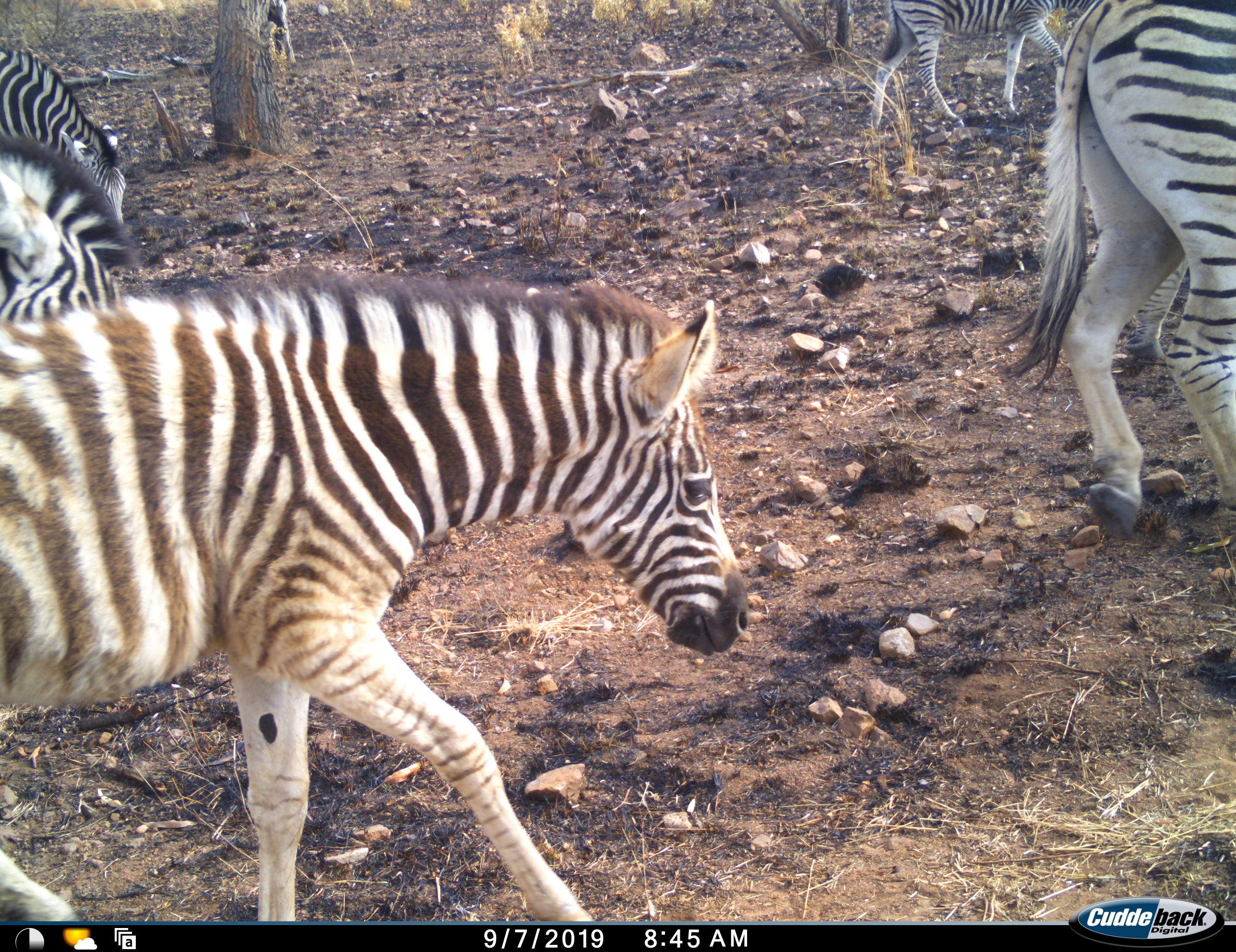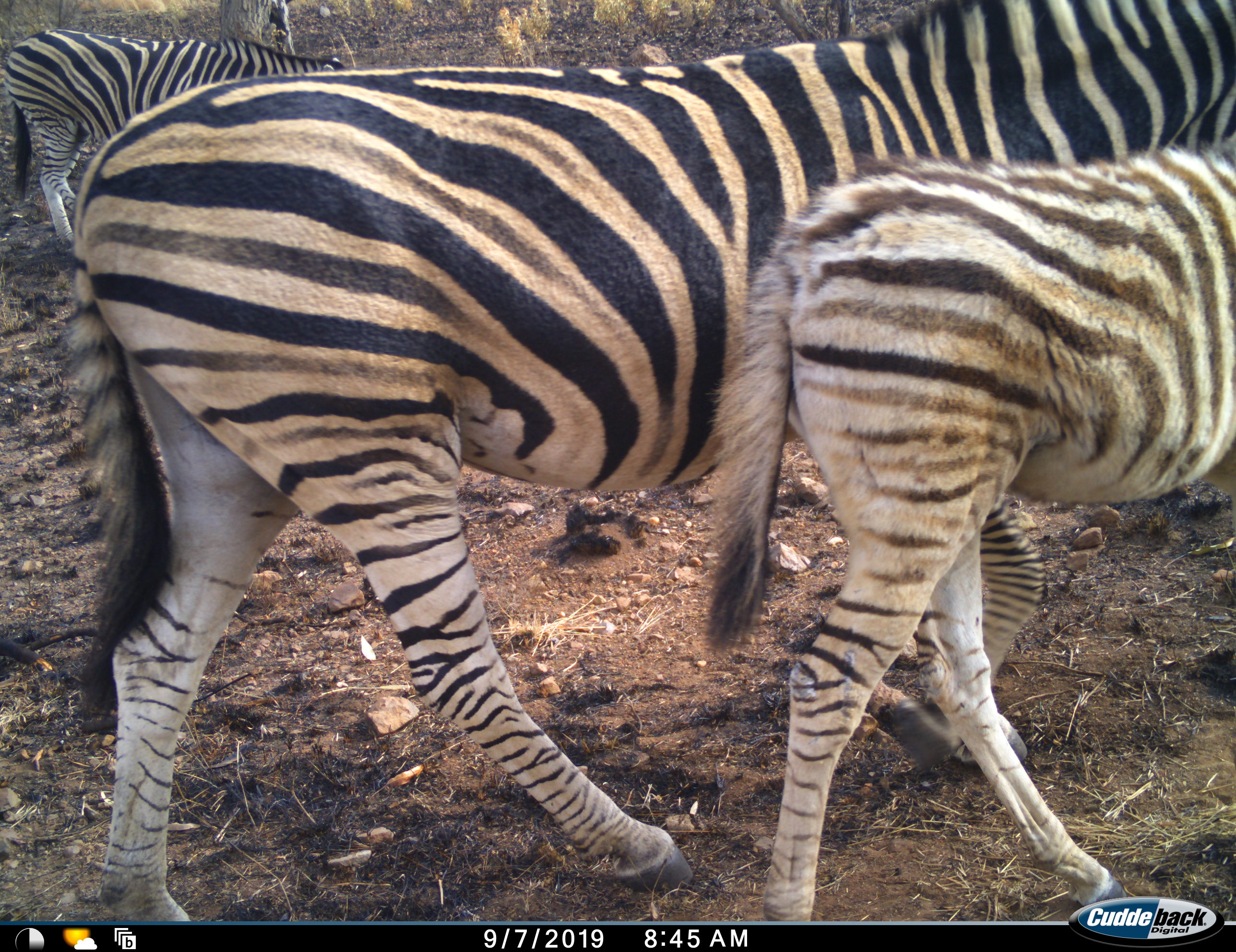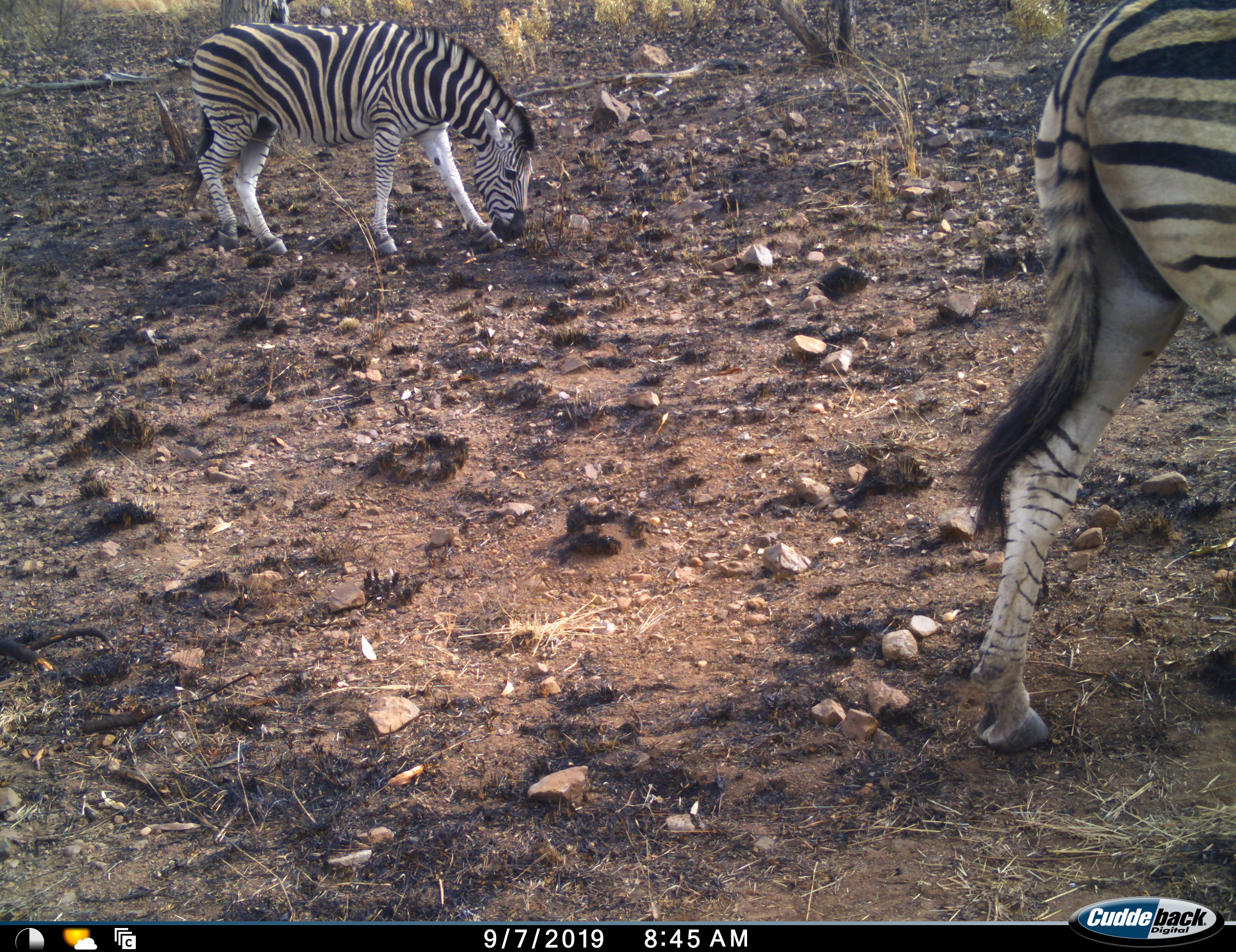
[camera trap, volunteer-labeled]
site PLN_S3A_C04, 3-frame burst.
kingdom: Animalia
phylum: Chordata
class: Mammalia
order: Perissodactyla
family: Equidae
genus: Equus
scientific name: Equus quagga burchellii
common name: burchell's zebra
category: zebraburchells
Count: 5.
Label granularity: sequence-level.